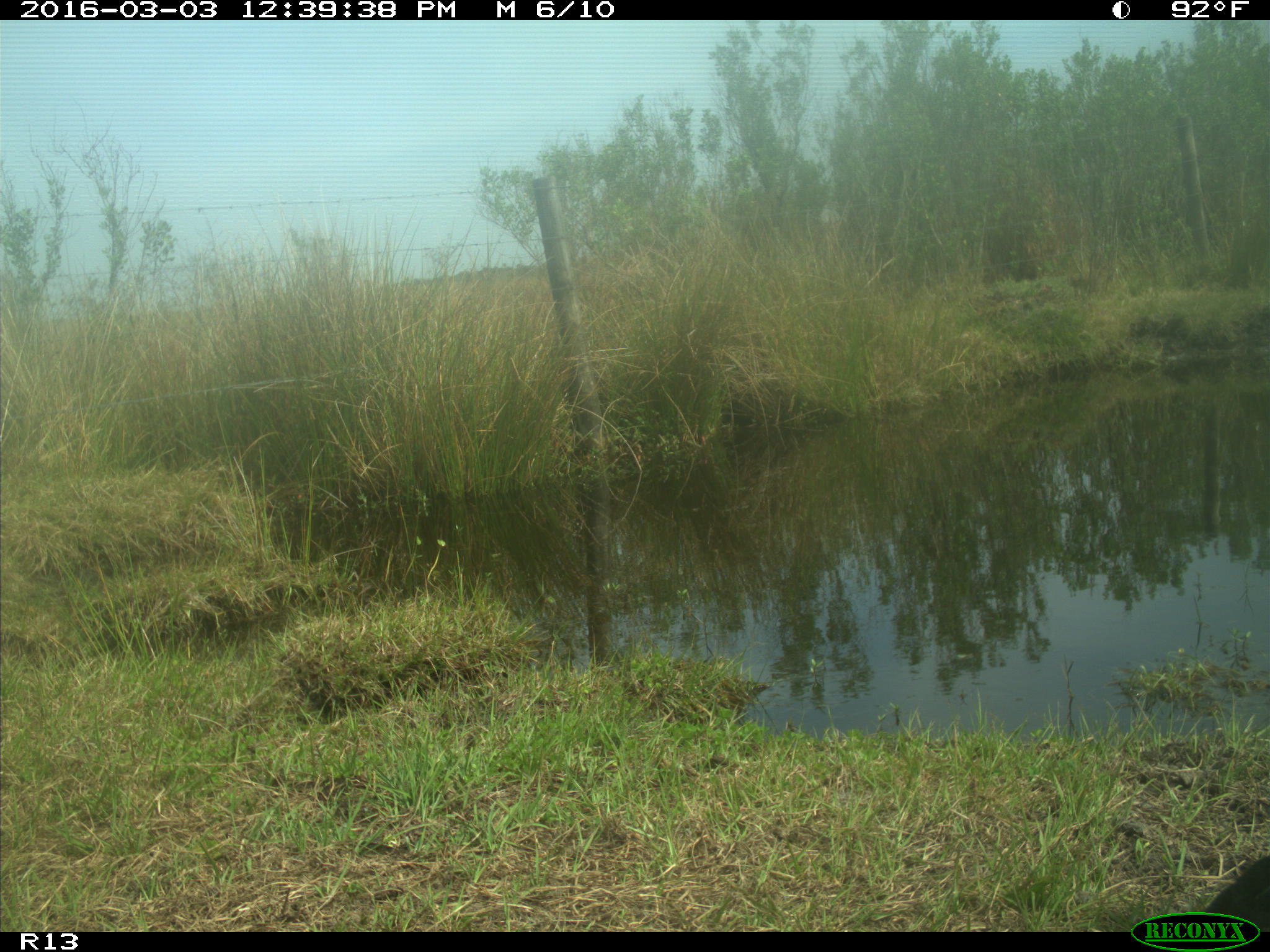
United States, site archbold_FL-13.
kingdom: Animalia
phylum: Chordata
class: Mammalia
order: Artiodactyla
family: Bovidae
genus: Bos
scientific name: Bos taurus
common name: domestic cow